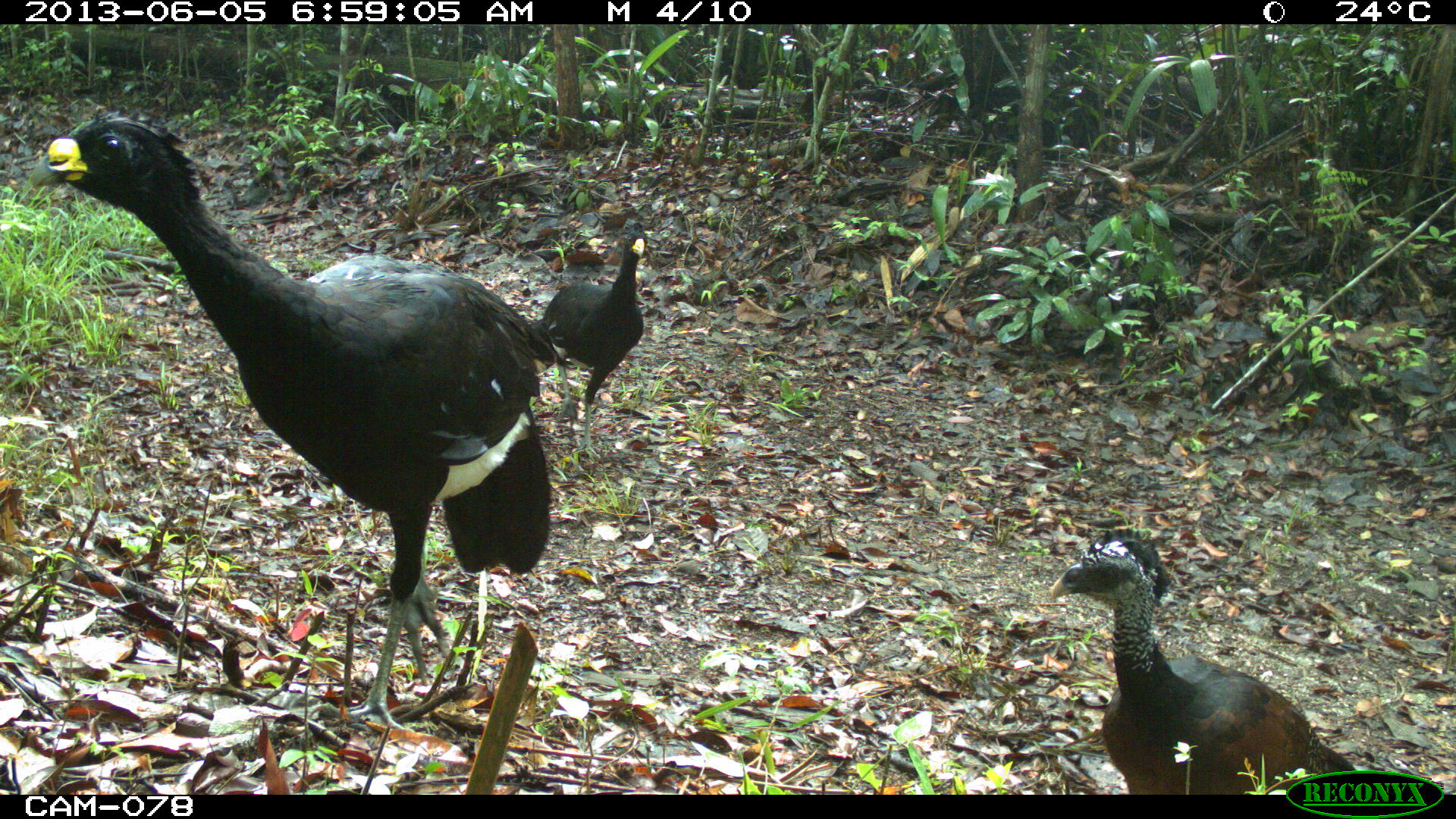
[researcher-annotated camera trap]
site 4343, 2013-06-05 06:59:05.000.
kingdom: Animalia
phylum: Chordata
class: Aves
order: Galliformes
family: Cracidae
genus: Crax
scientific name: Crax rubra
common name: great curassow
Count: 3.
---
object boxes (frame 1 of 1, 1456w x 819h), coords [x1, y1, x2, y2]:
crax rubra: [26, 108, 573, 730]; [1047, 526, 1355, 795]; [536, 219, 646, 459]